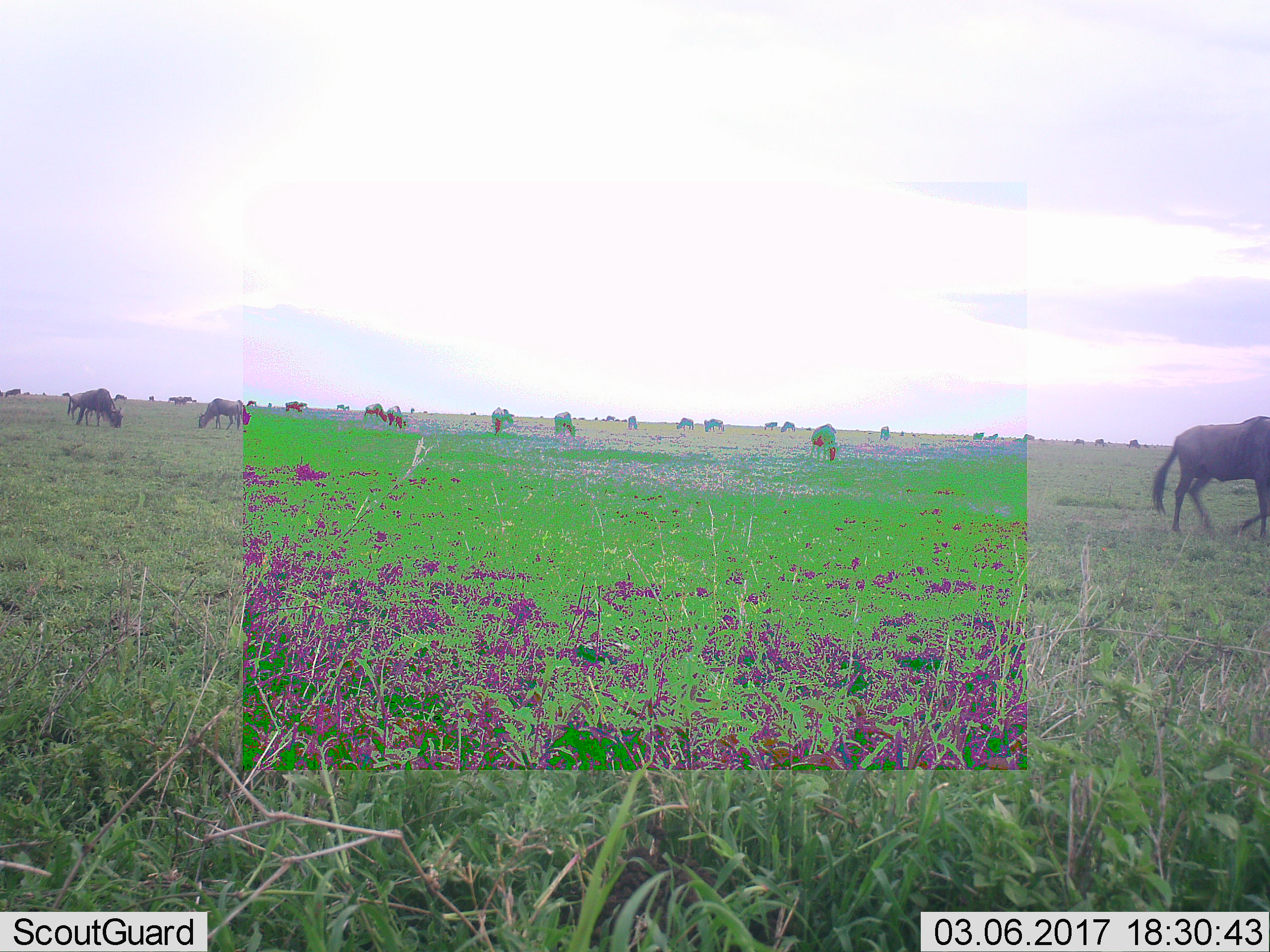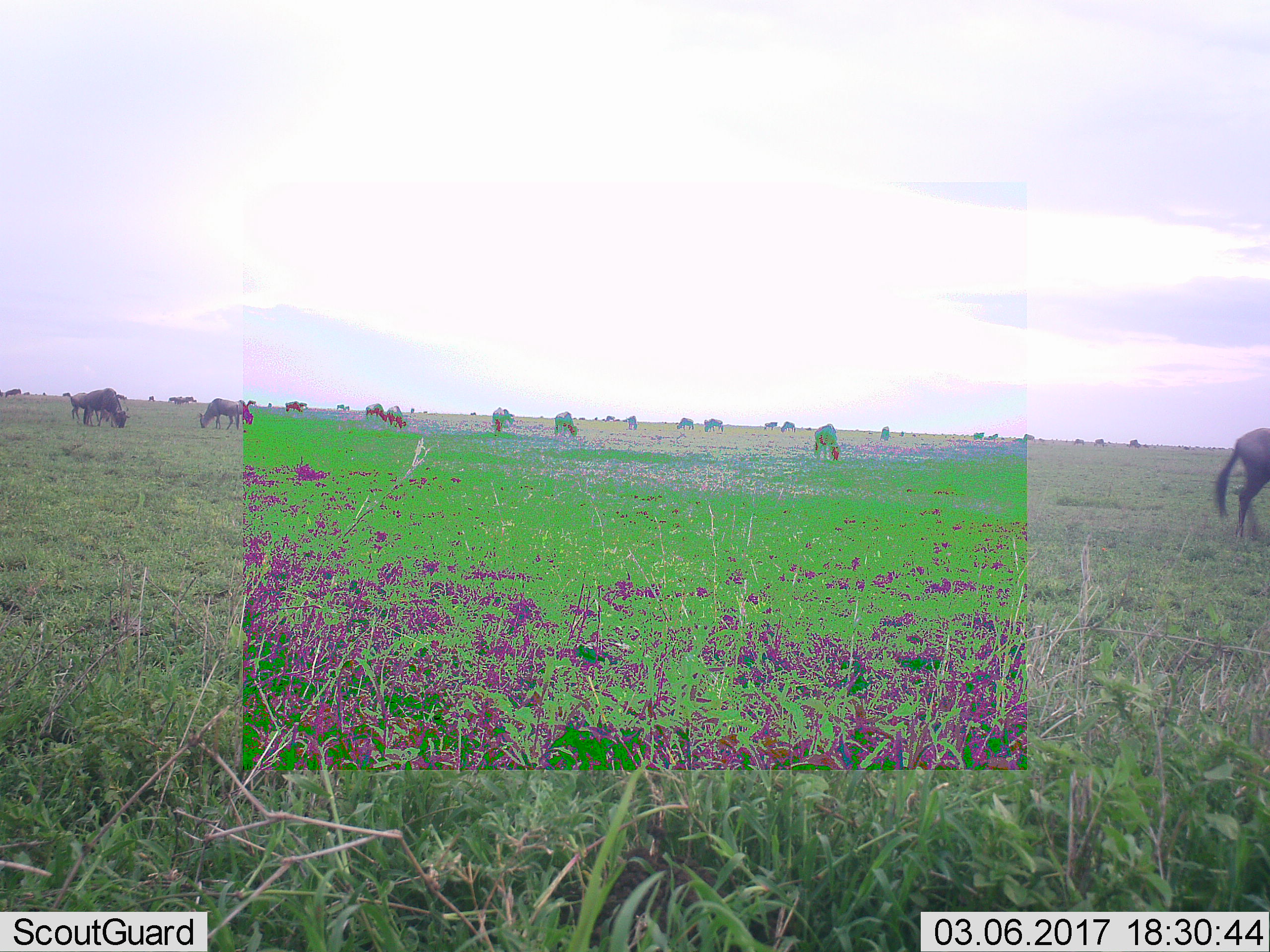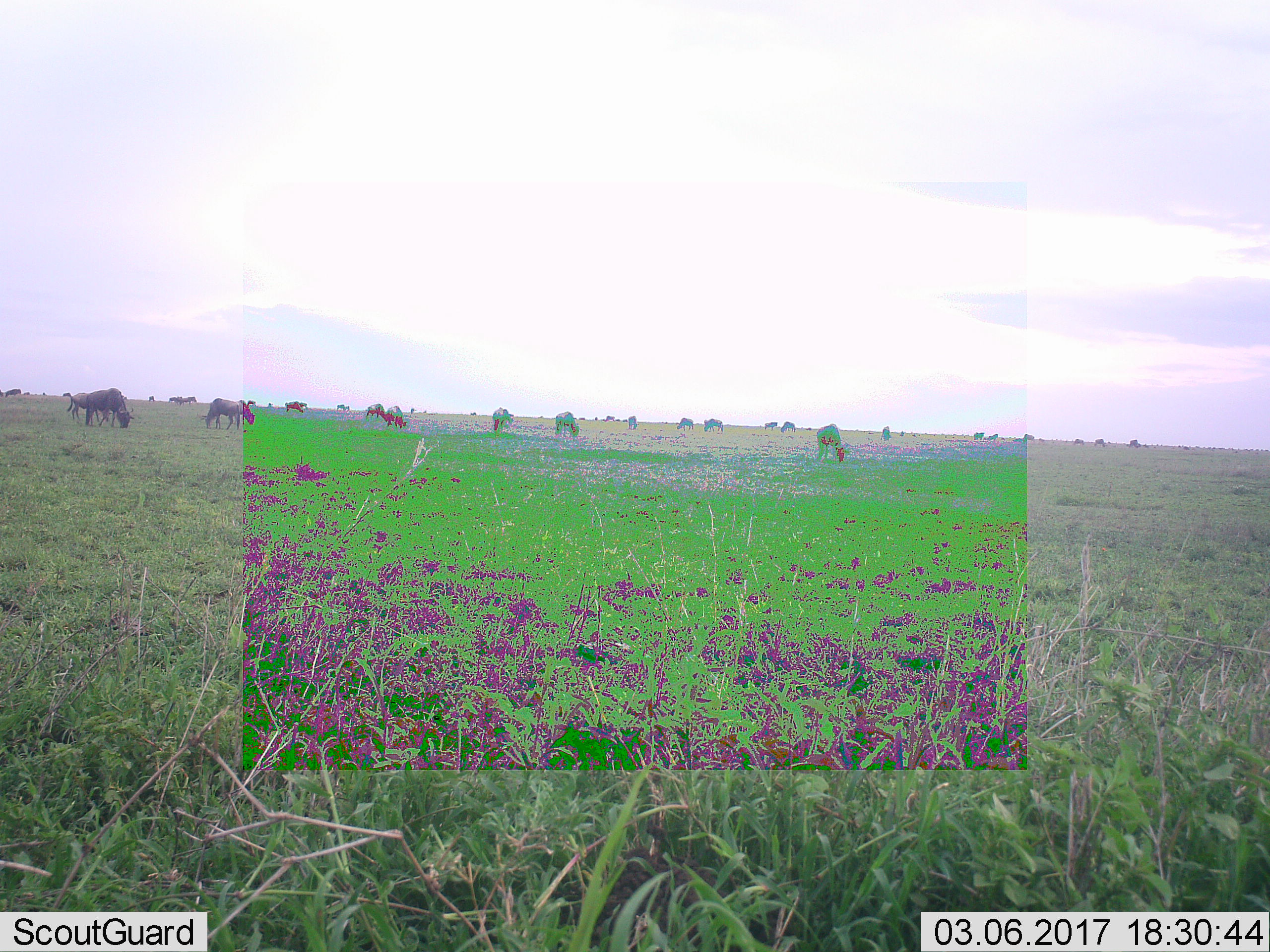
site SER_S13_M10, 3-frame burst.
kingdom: Animalia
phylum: Chordata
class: Mammalia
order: Artiodactyla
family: Bovidae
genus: Connochaetes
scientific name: Connochaetes taurinus taurinus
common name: blue wildebeest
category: wildebeestblue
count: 11-50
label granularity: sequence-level